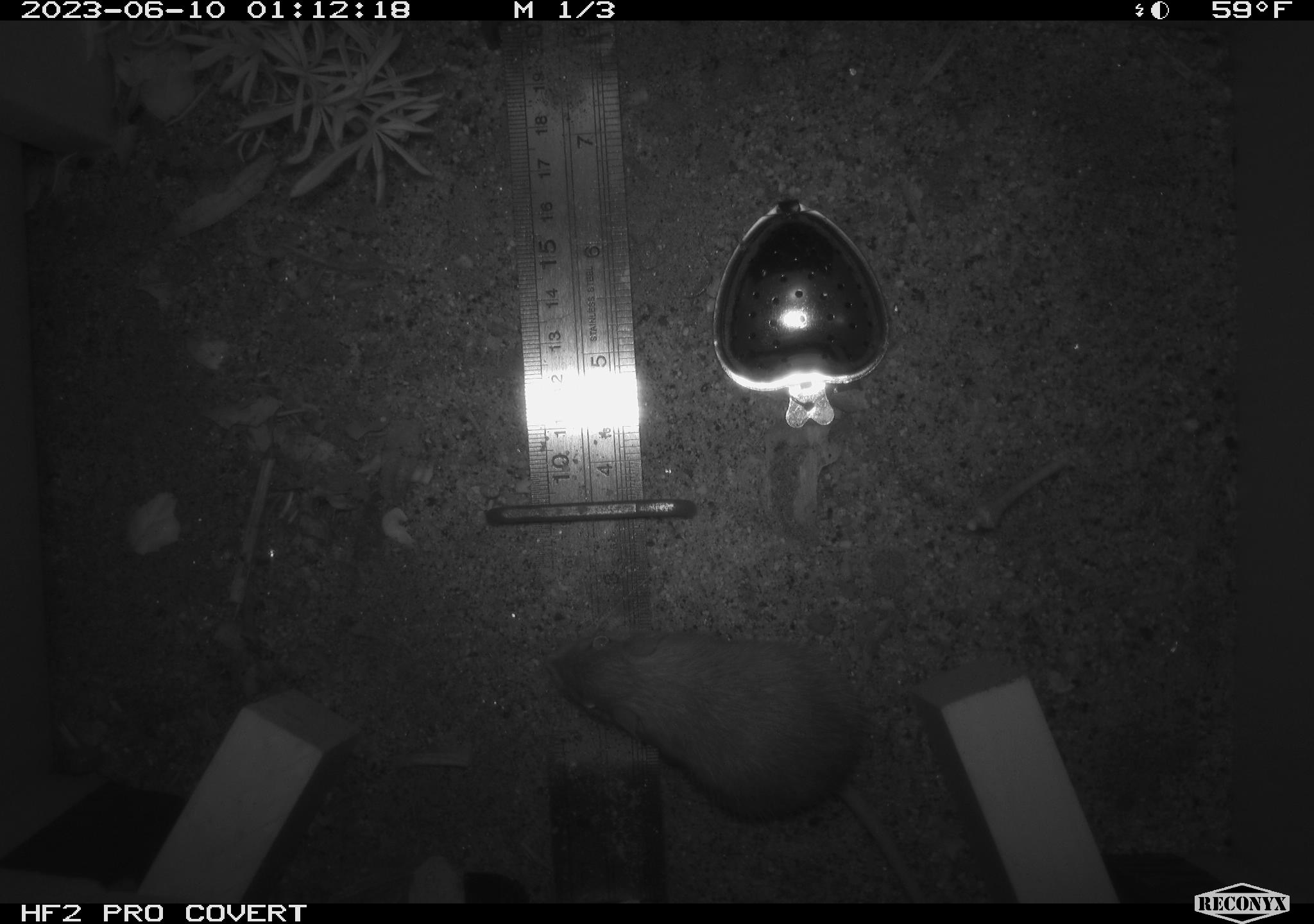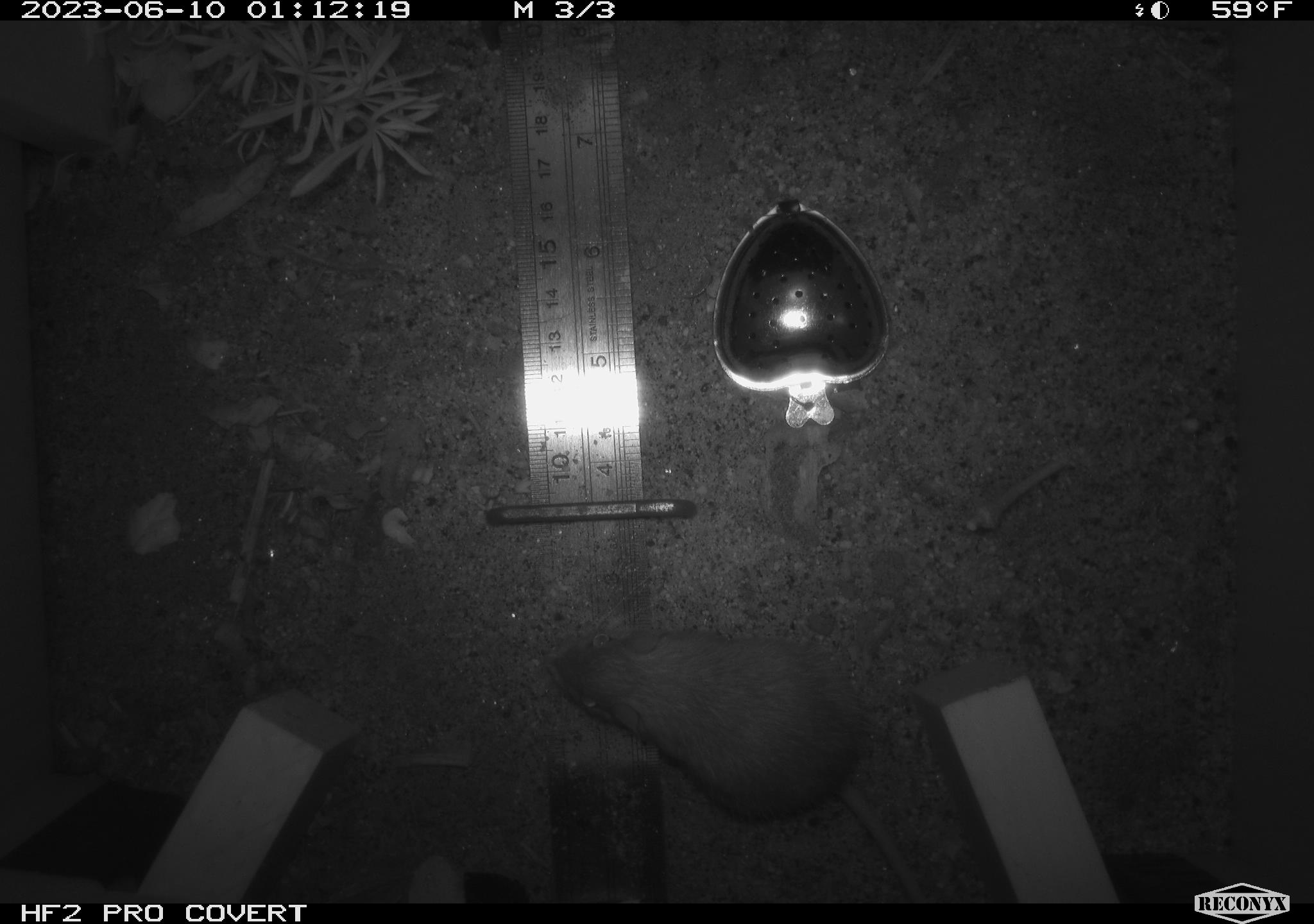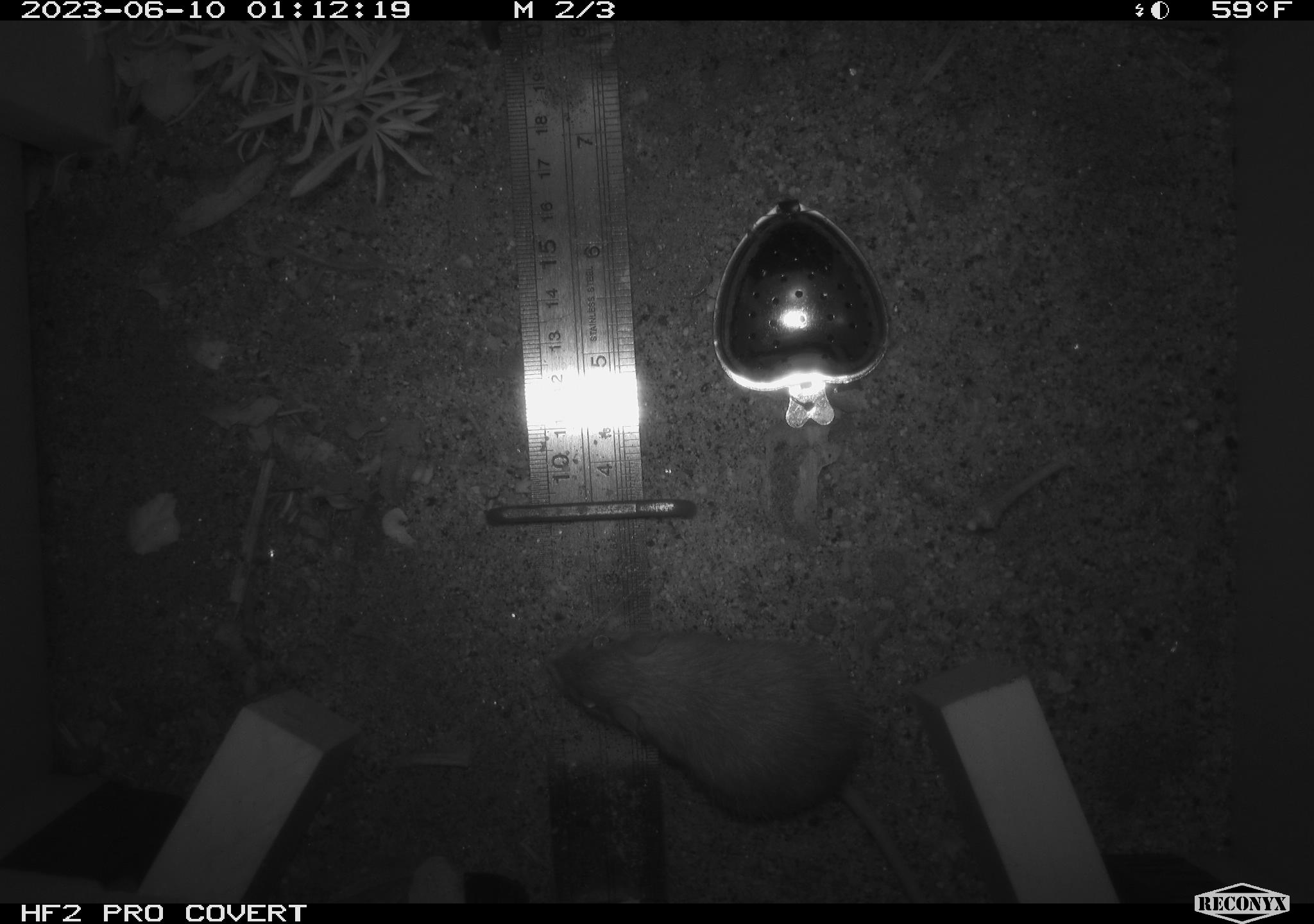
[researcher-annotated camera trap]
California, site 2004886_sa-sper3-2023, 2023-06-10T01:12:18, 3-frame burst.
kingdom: Animalia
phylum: Chordata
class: Mammalia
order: Rodentia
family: Heteromyidae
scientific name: Heteromyidae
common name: kangaroo rats and pocket mice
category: heteromyidae family